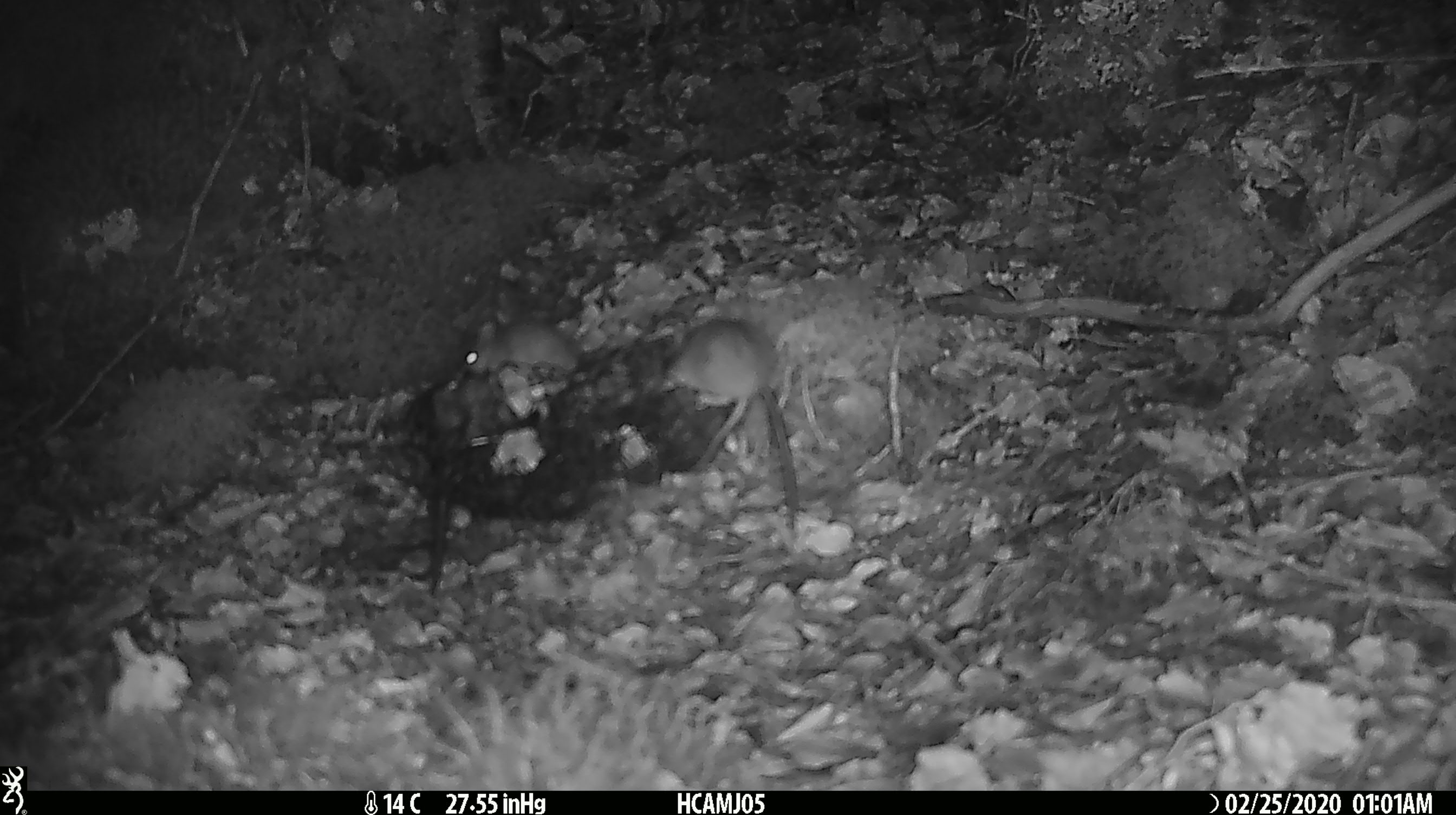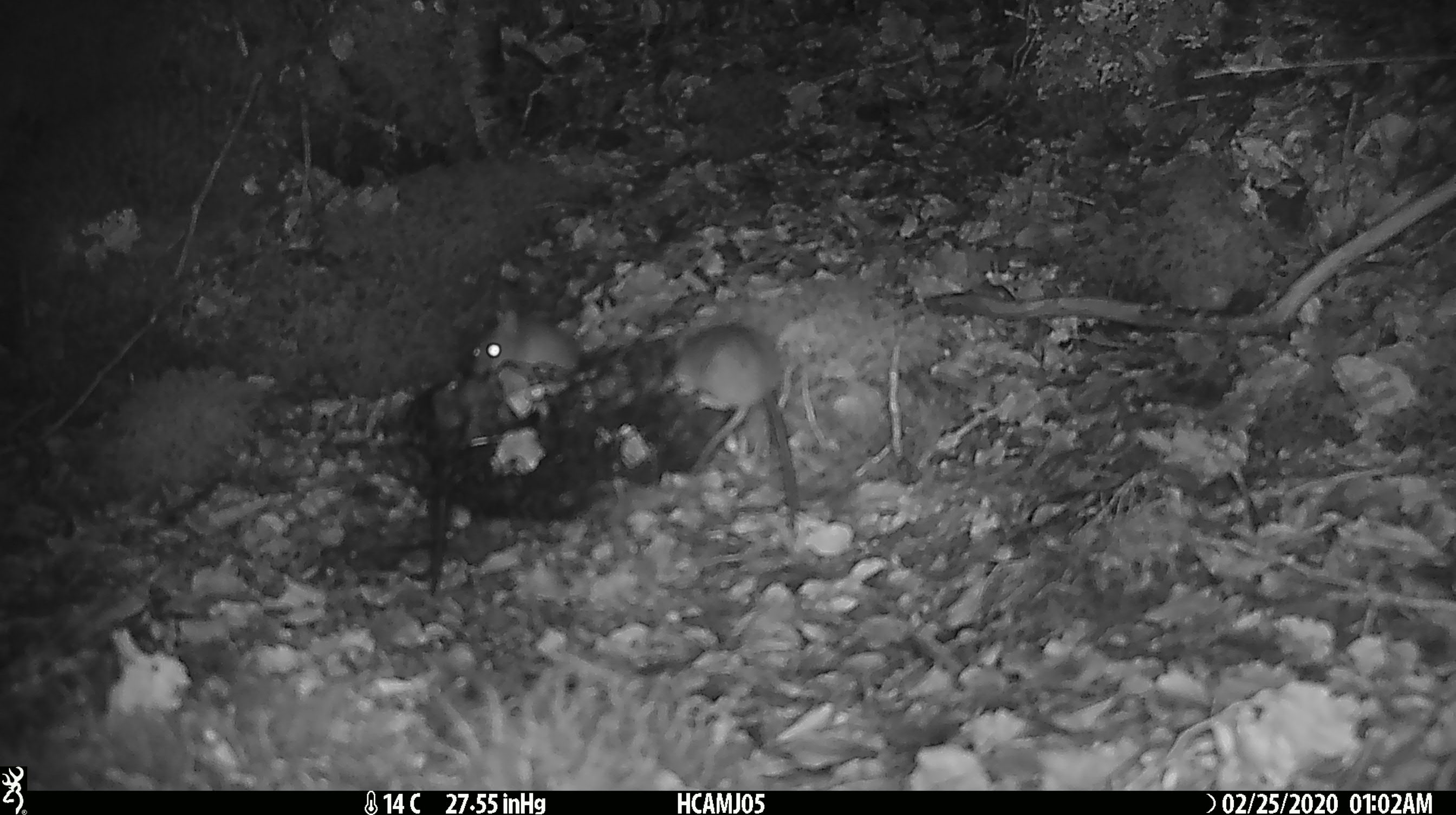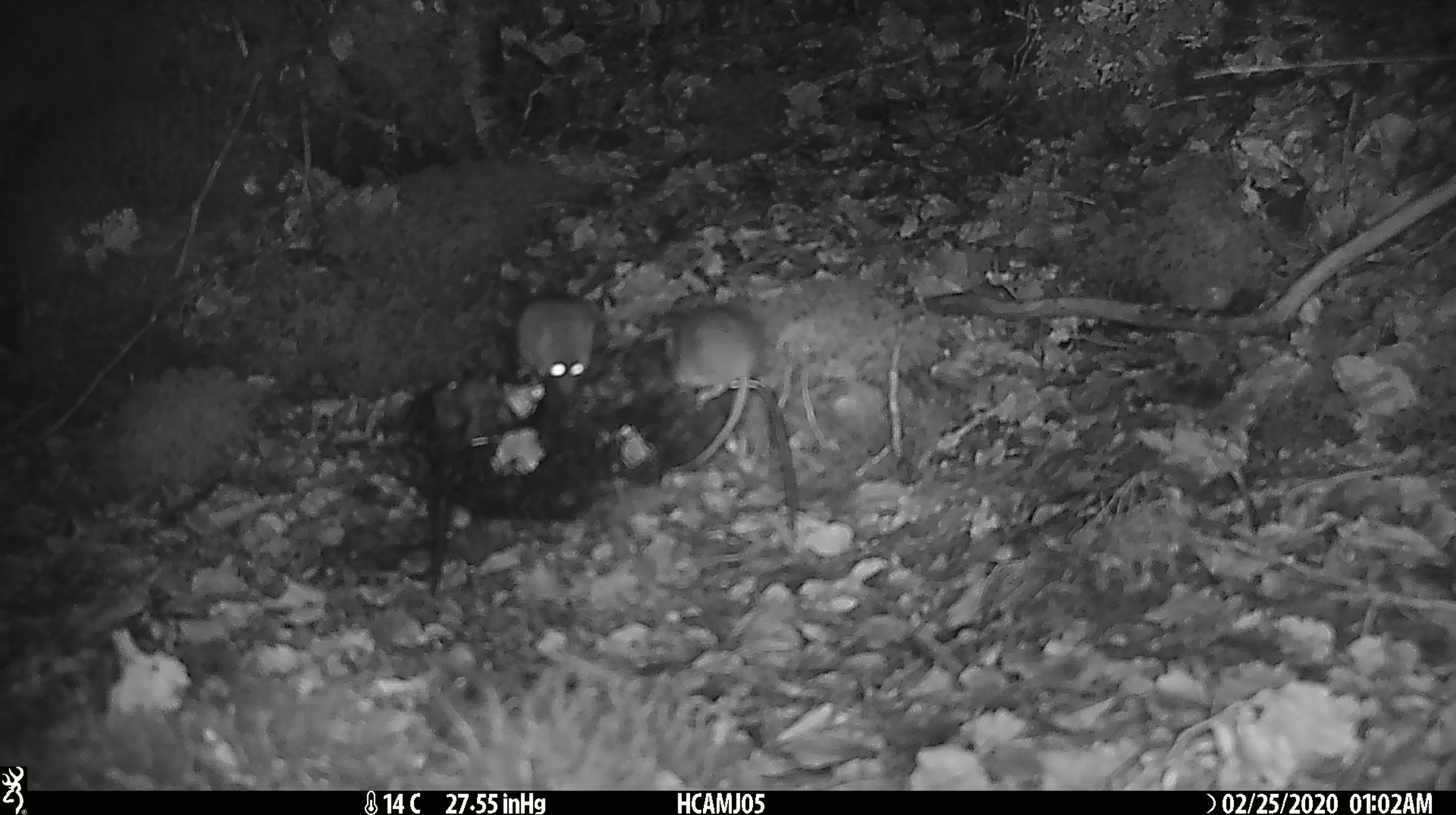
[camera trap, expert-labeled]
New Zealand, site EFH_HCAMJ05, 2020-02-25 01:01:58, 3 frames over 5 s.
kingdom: Animalia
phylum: Chordata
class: Mammalia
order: Rodentia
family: Muridae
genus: Mus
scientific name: Mus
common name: mouse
Mouse (Mus).